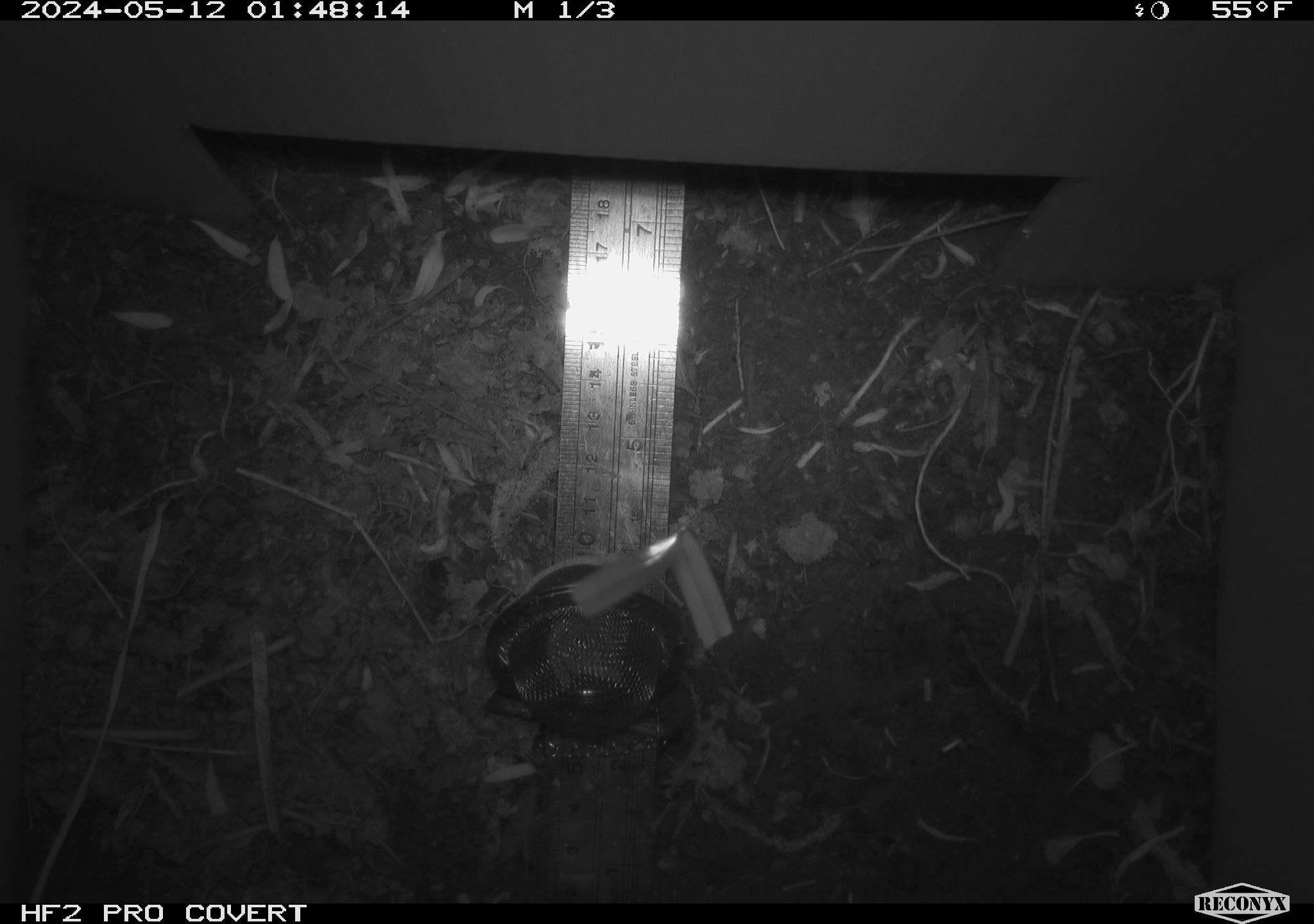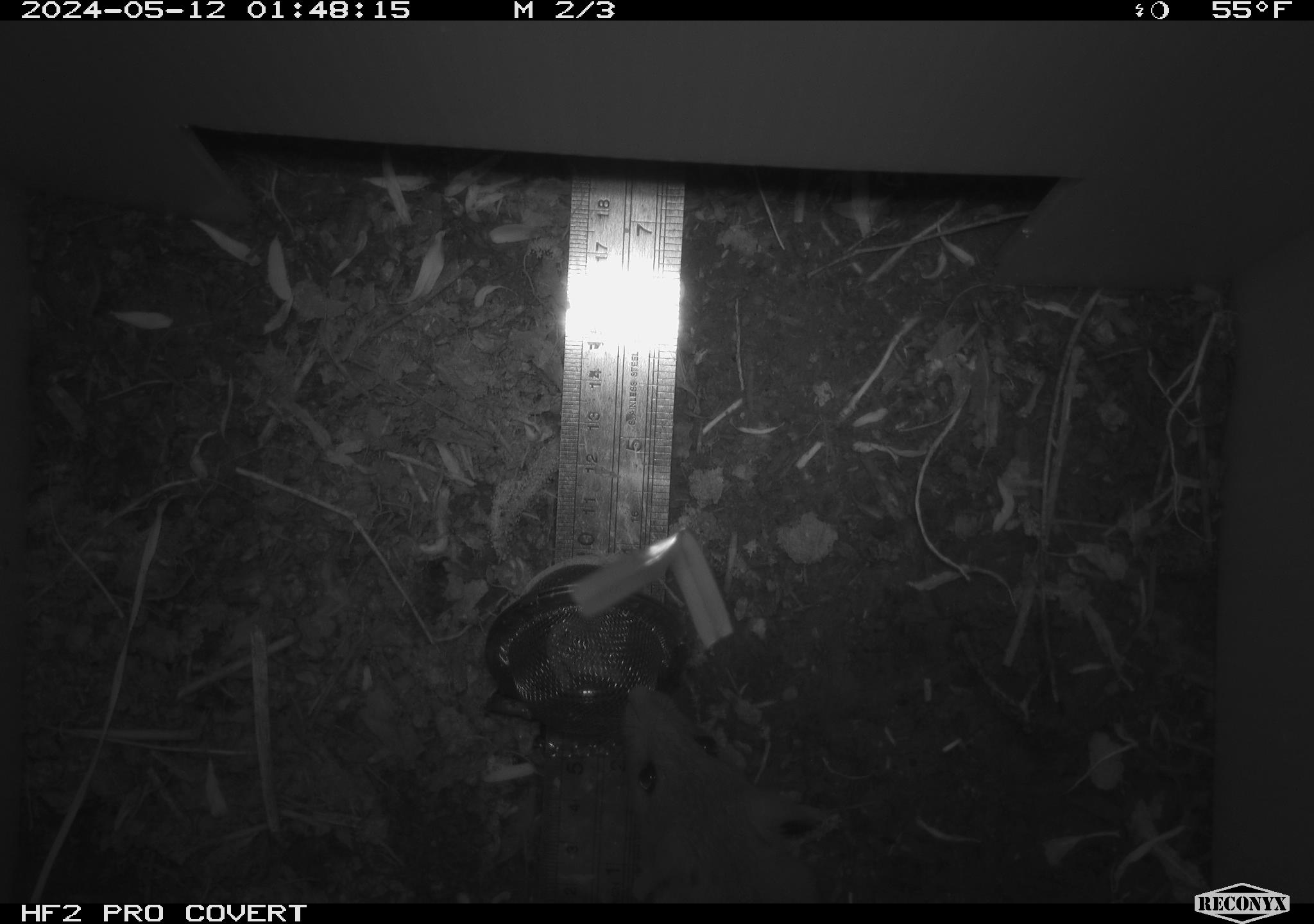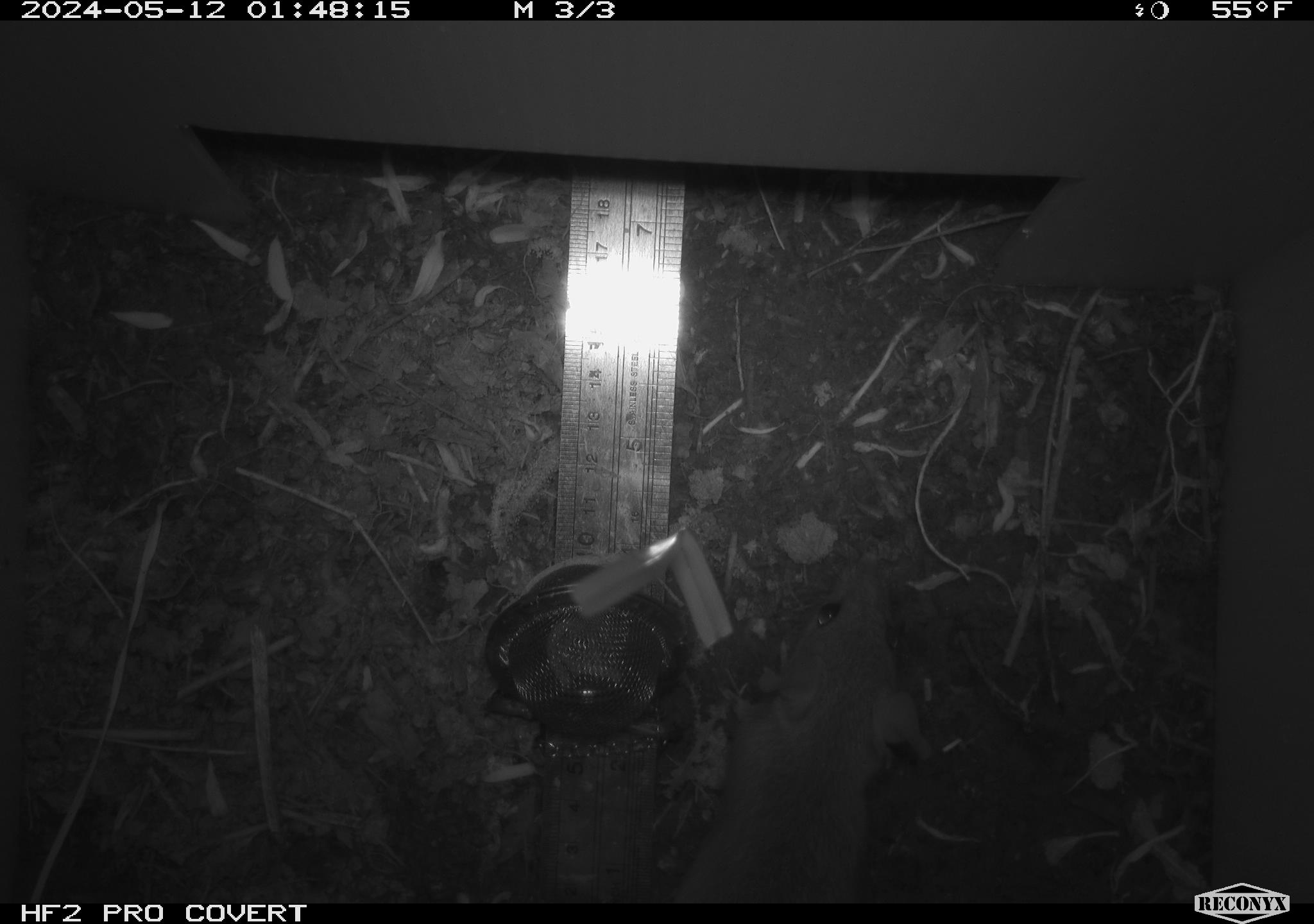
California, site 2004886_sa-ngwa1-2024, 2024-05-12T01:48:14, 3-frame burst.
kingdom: Animalia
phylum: Chordata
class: Mammalia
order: Rodentia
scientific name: Rodentia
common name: woodrat or rat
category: woodrat or rat species